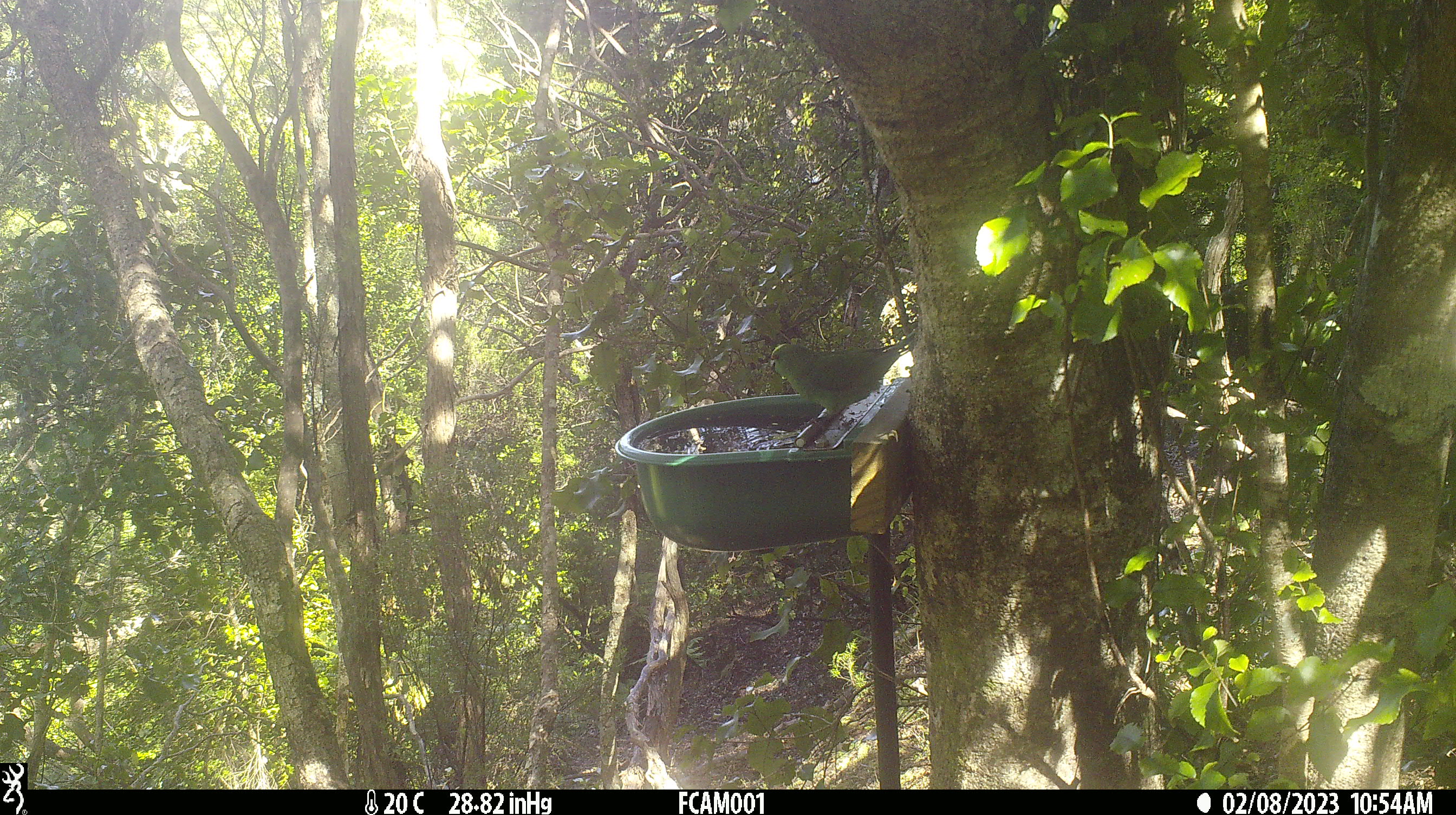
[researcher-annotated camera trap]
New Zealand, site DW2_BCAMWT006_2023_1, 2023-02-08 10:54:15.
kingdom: Animalia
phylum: Chordata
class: Aves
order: Psittaciformes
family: Psittaculidae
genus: Cyanoramphus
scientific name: Cyanoramphus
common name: parakeet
Parakeet (Cyanoramphus).